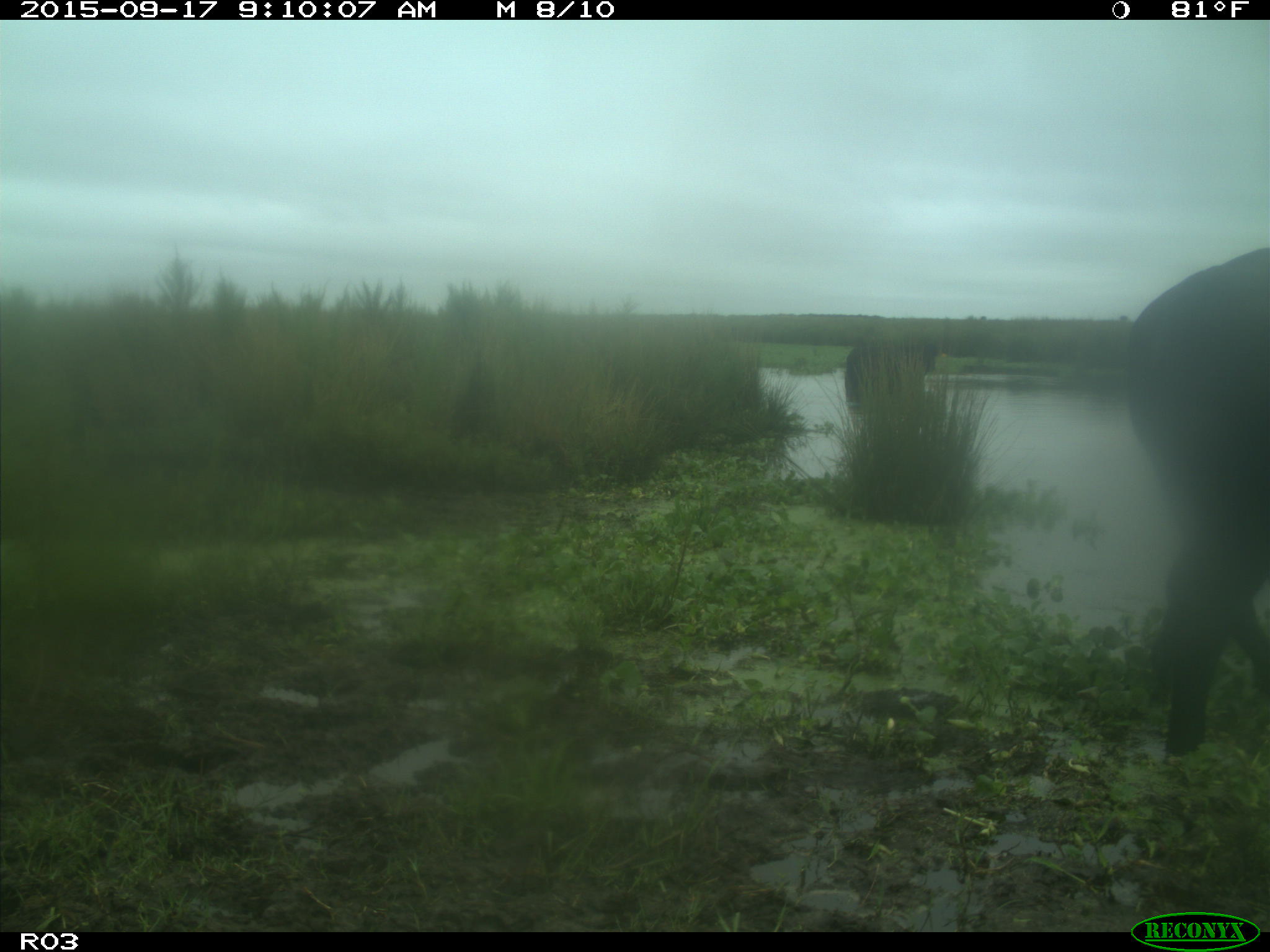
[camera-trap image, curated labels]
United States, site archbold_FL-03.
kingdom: Animalia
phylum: Chordata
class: Mammalia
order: Artiodactyla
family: Bovidae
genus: Bos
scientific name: Bos taurus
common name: domestic cow